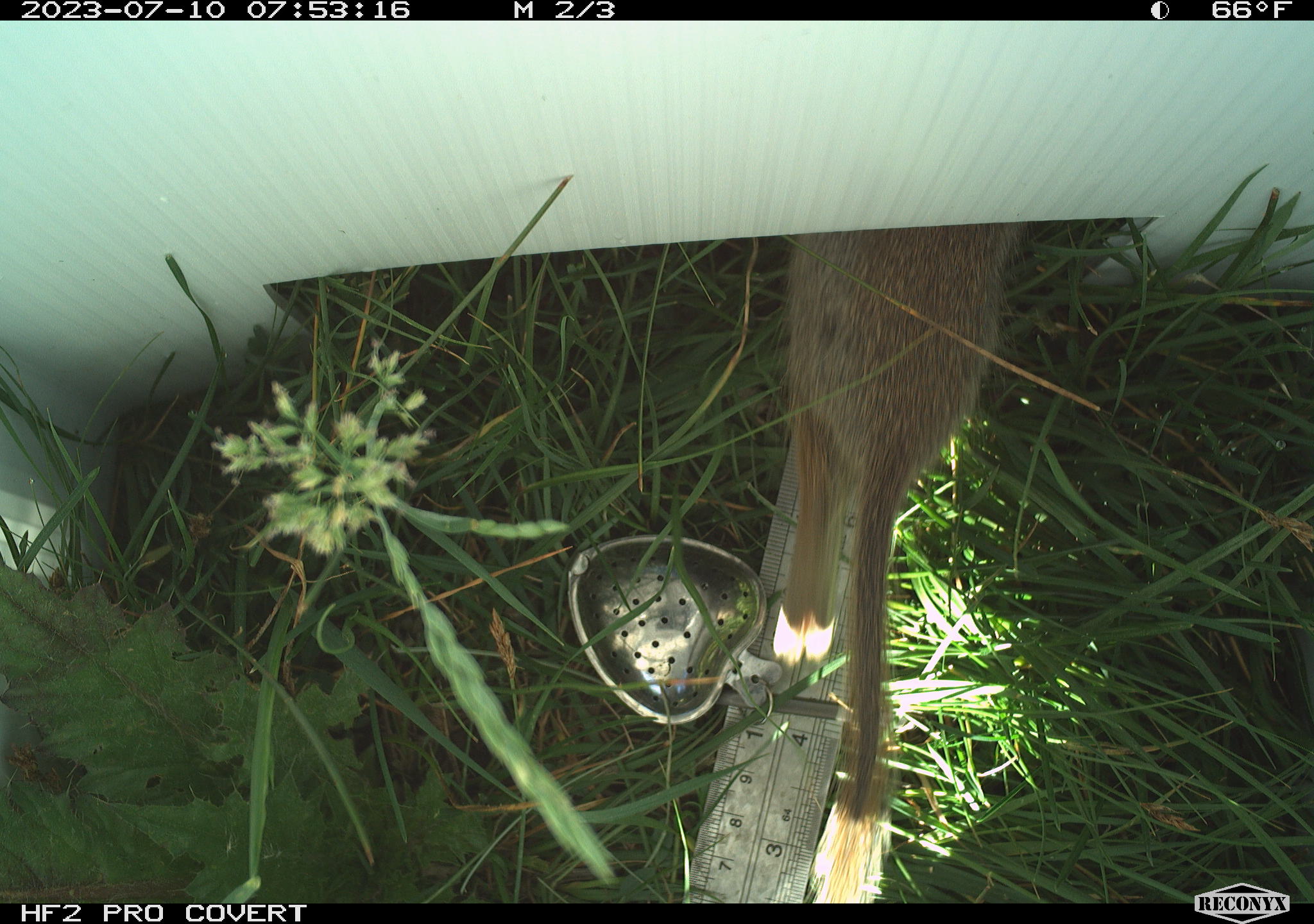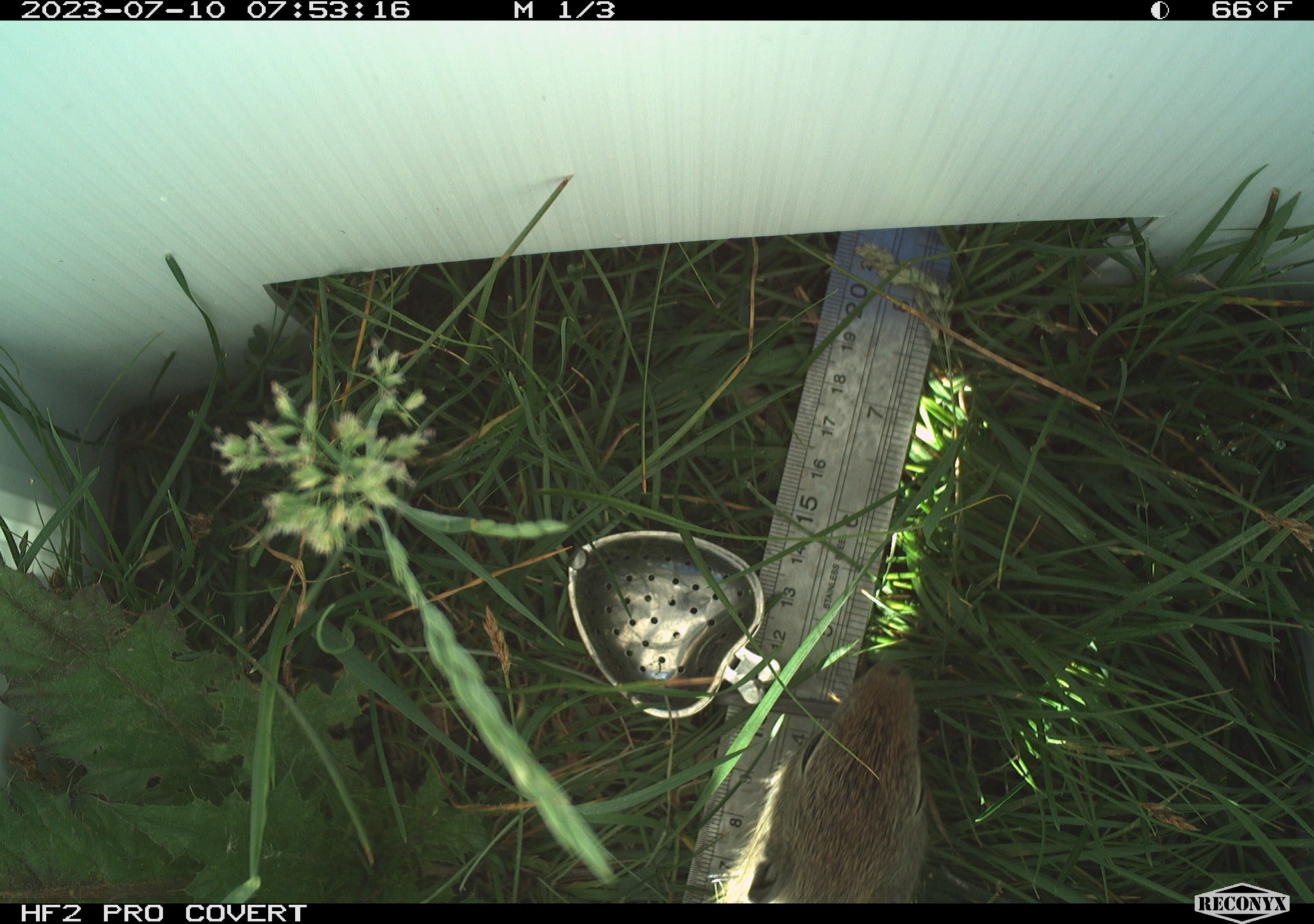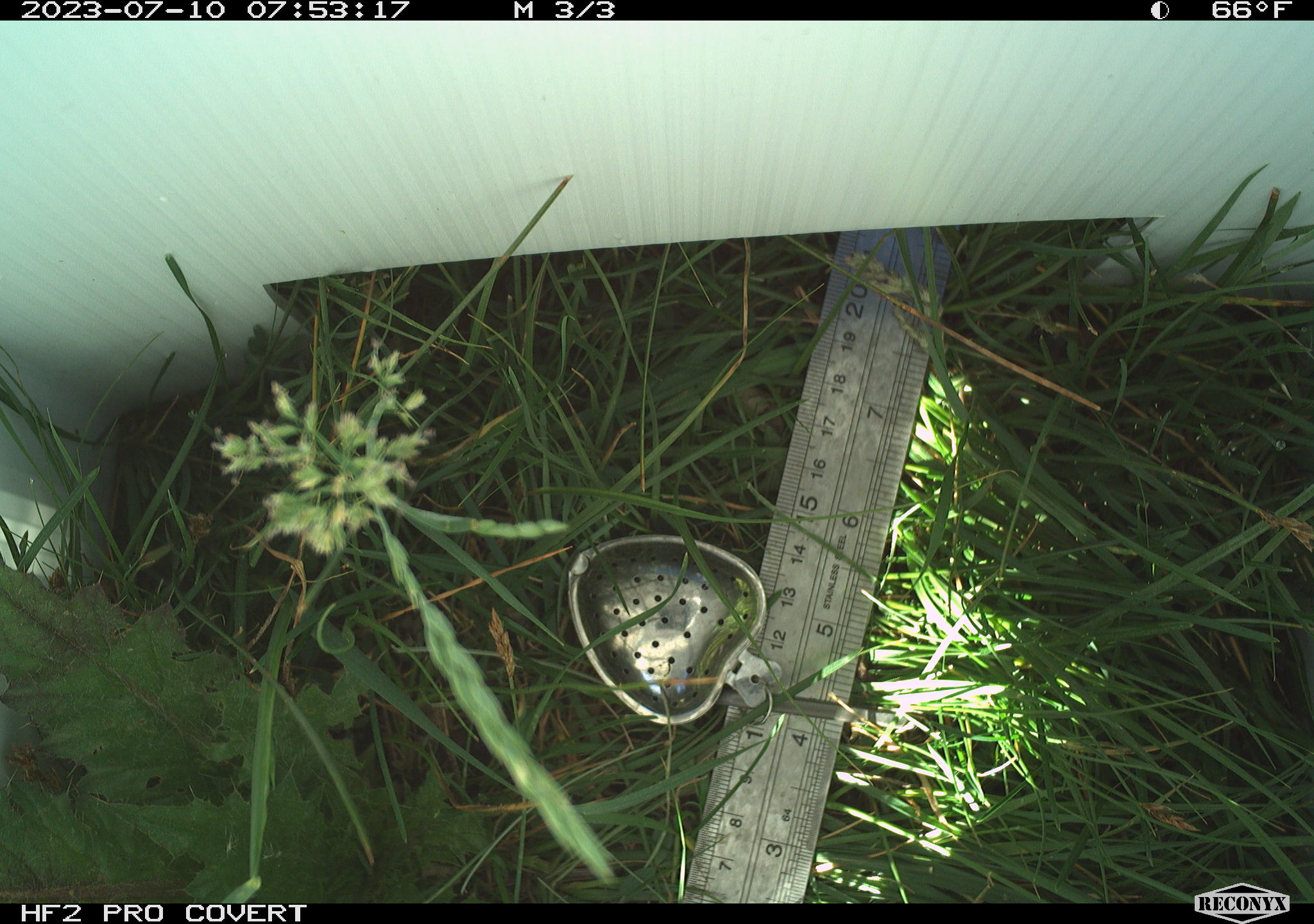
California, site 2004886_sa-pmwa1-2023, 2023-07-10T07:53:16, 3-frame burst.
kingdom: Animalia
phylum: Chordata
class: Mammalia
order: Rodentia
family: Sciuridae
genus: Urocitellus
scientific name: Urocitellus beldingi beldingi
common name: belding's ground squirrel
Belding's ground squirrel (Urocitellus beldingi beldingi).